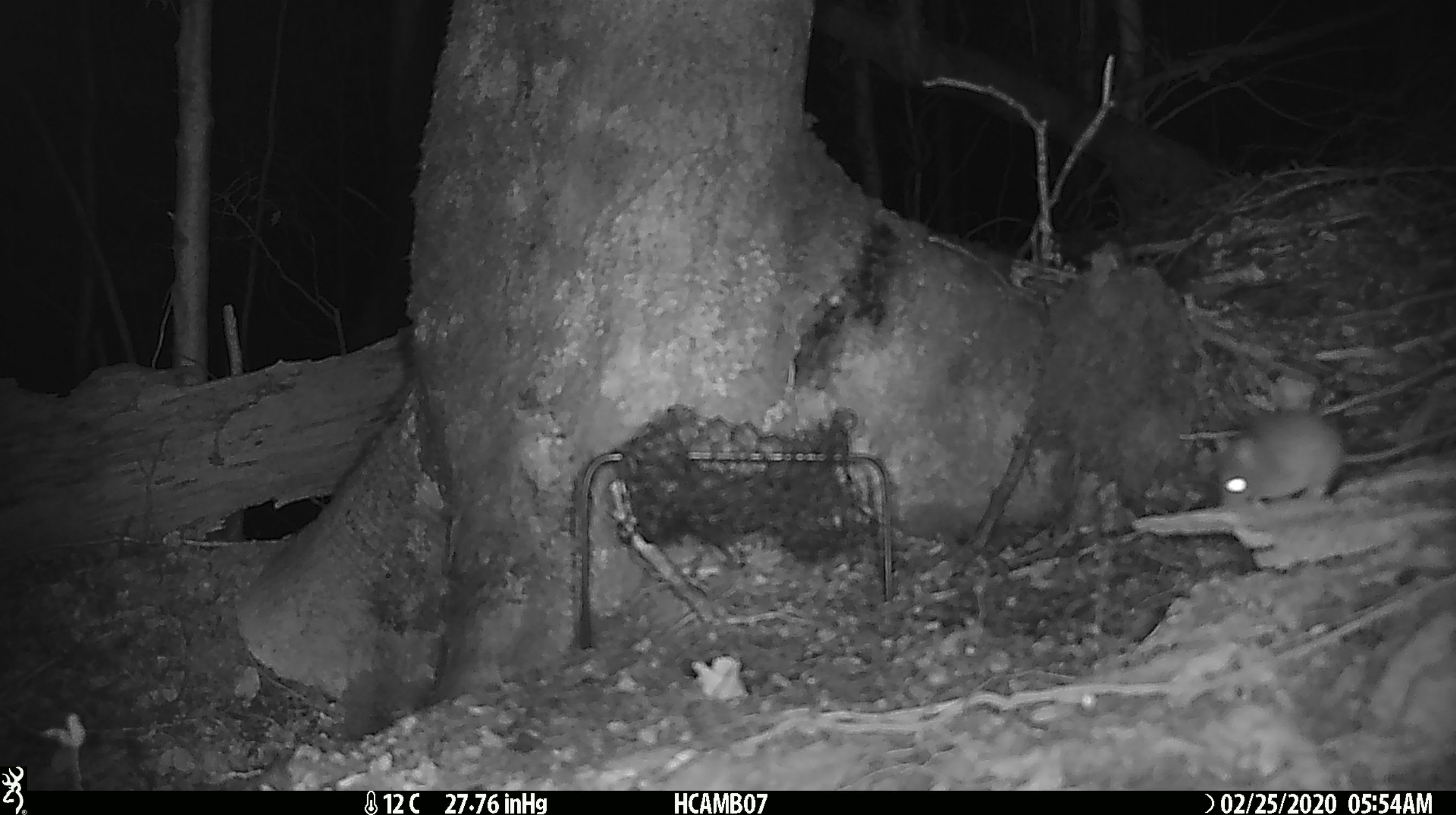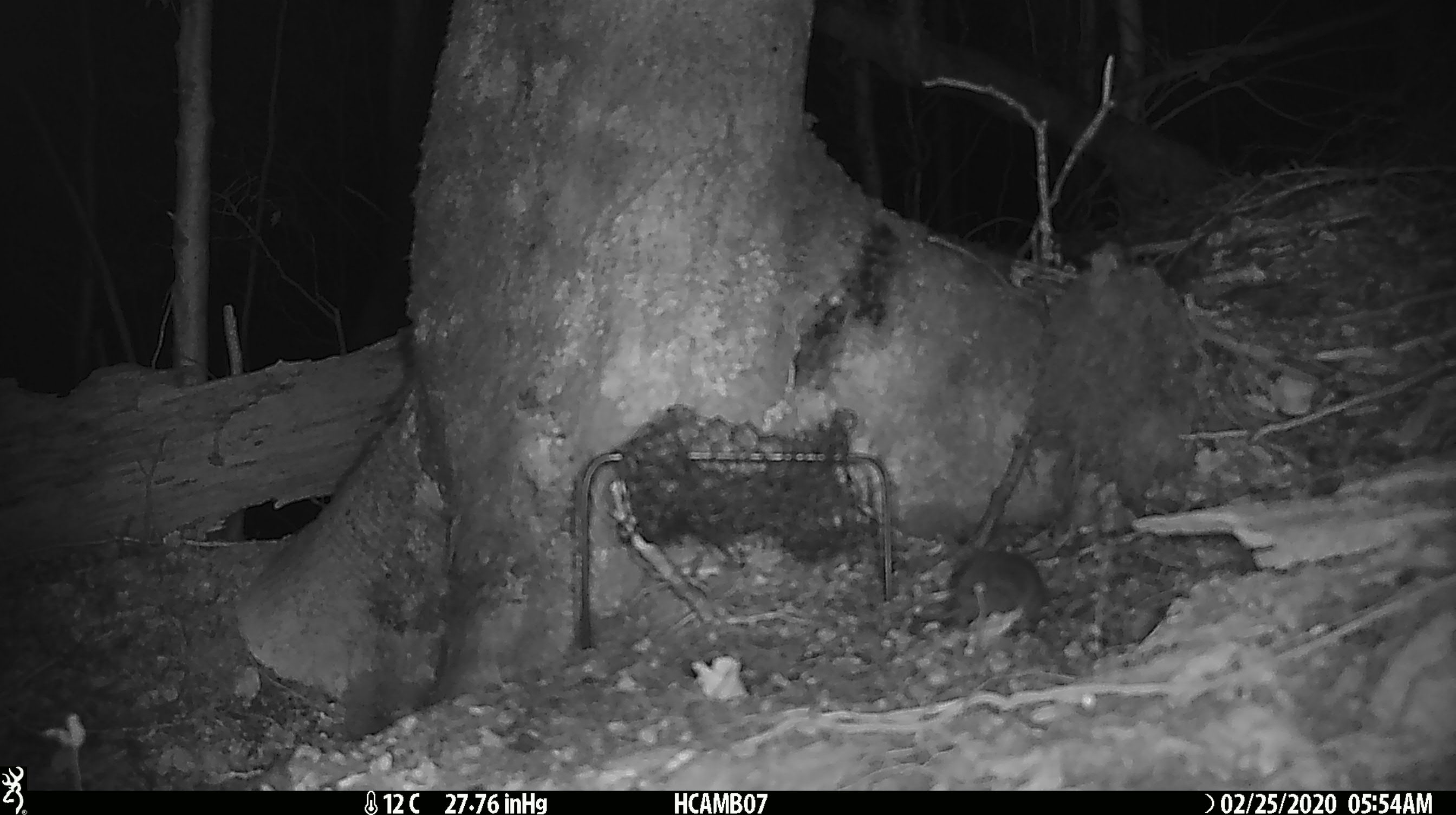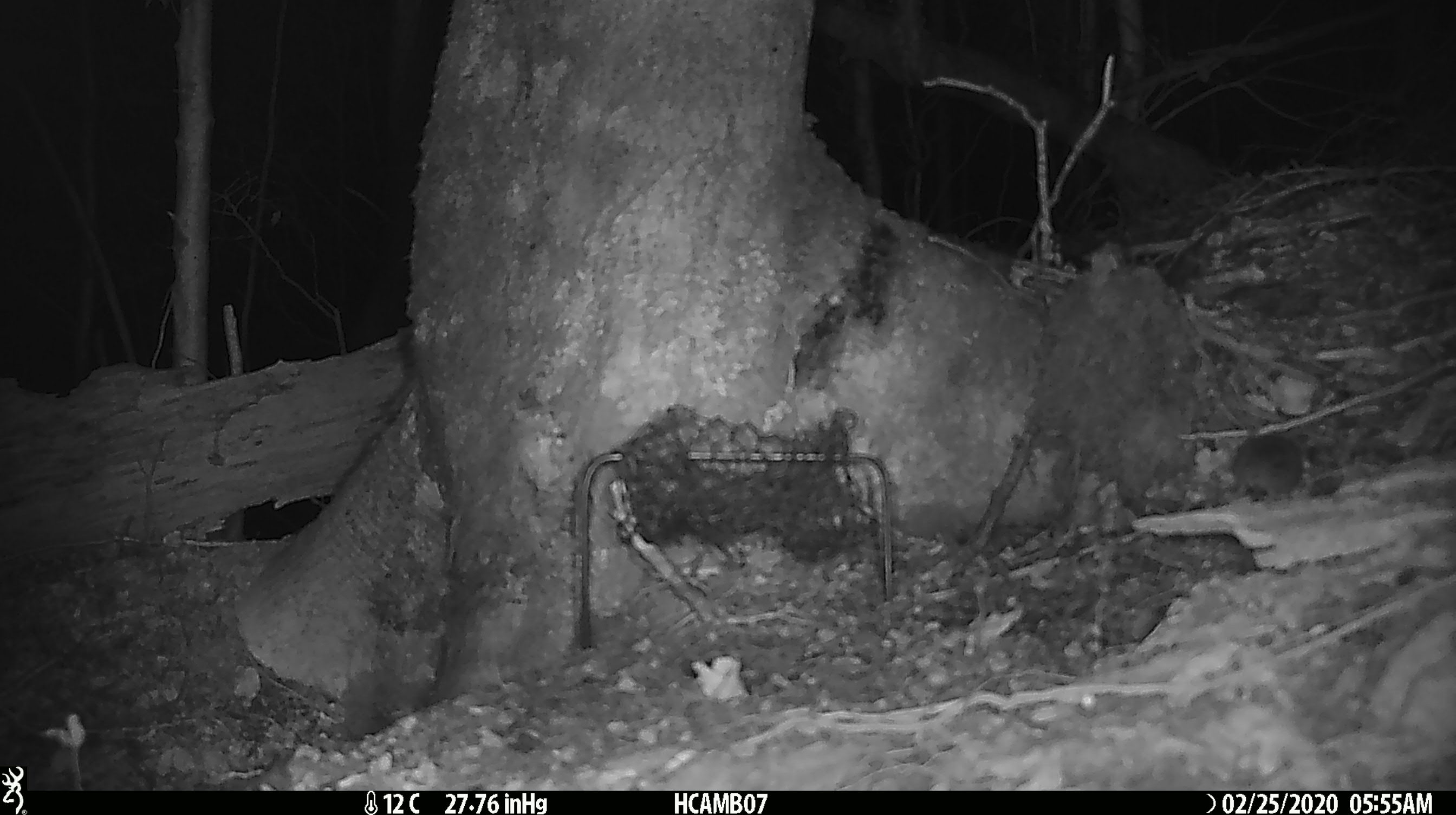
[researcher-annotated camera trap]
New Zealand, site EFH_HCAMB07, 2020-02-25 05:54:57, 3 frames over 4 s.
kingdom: Animalia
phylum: Chordata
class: Mammalia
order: Rodentia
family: Muridae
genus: Mus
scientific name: Mus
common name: mouse